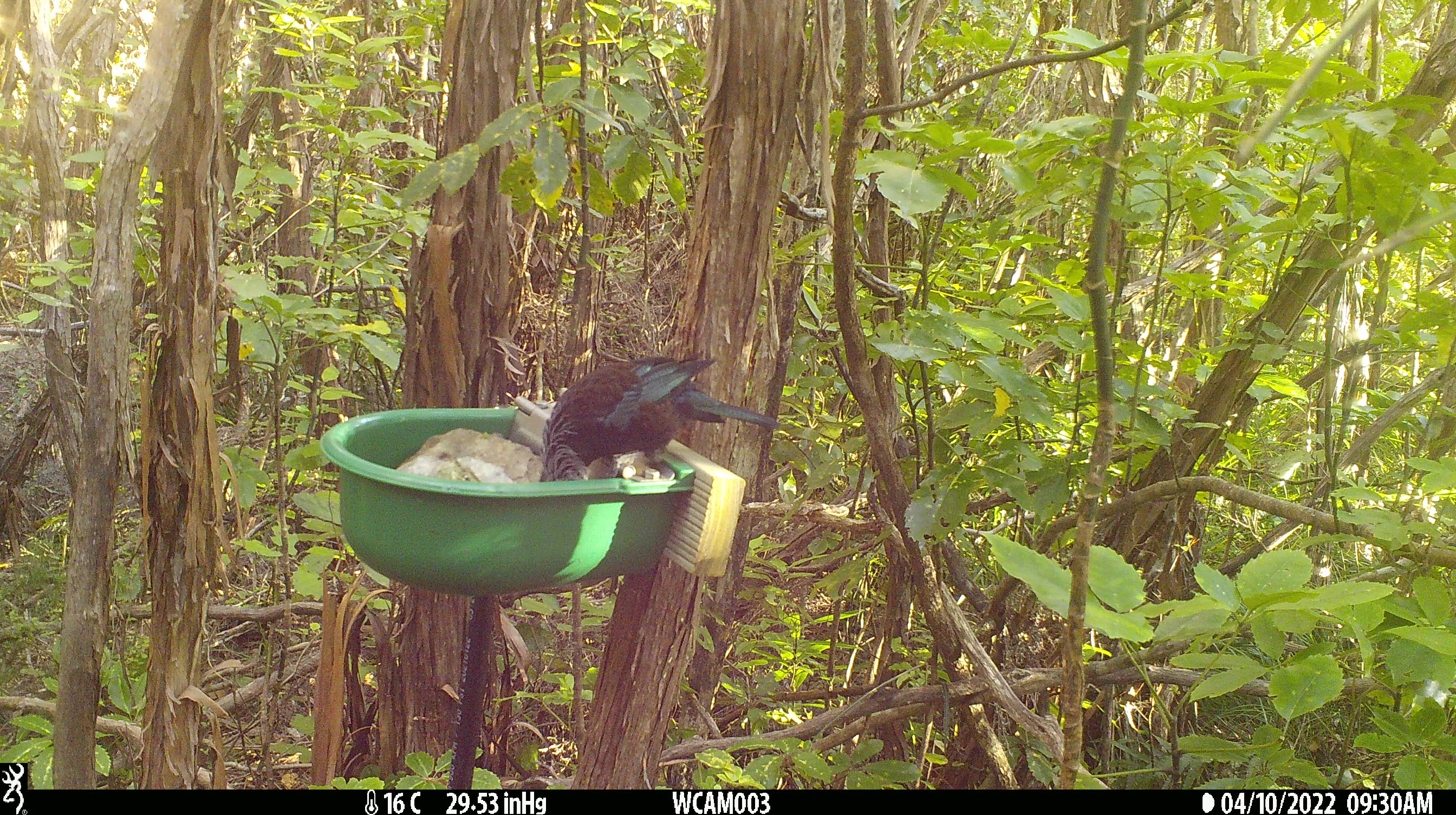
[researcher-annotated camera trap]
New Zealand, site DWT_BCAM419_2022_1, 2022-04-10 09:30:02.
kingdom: Animalia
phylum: Chordata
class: Aves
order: Passeriformes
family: Meliphagidae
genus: Prosthemadera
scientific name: Prosthemadera novaeseelandiae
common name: tui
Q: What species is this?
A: Tui (Prosthemadera novaeseelandiae).